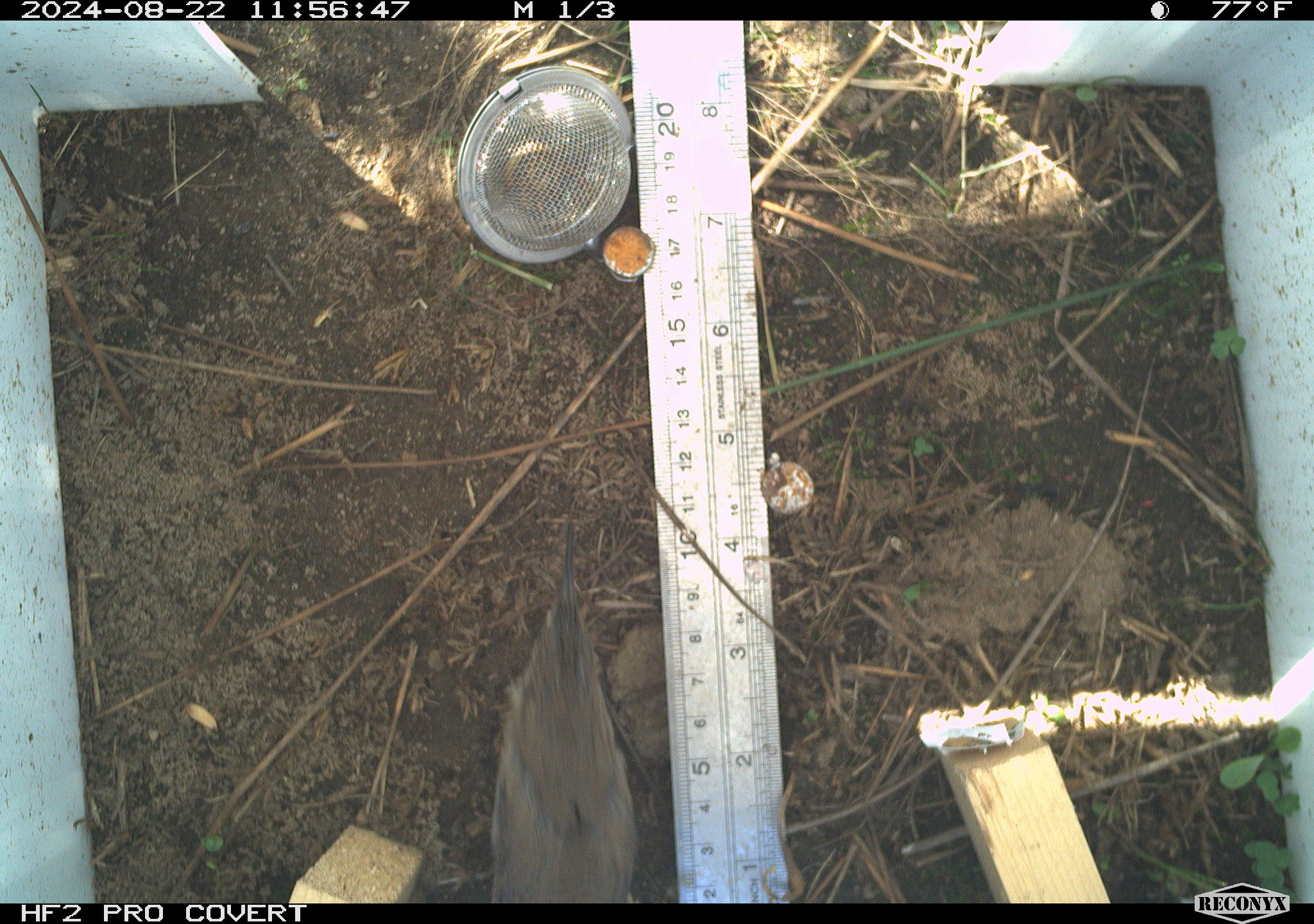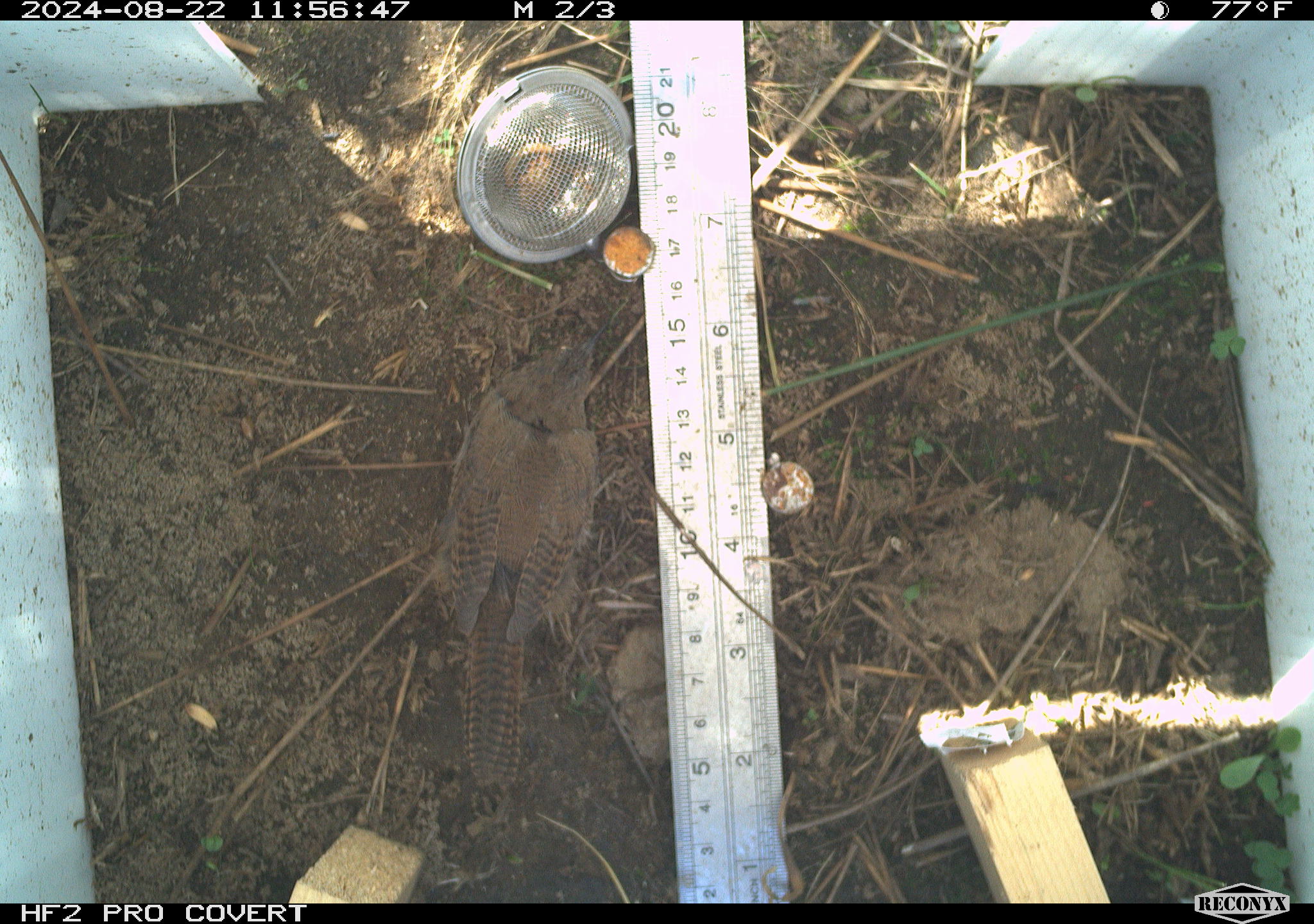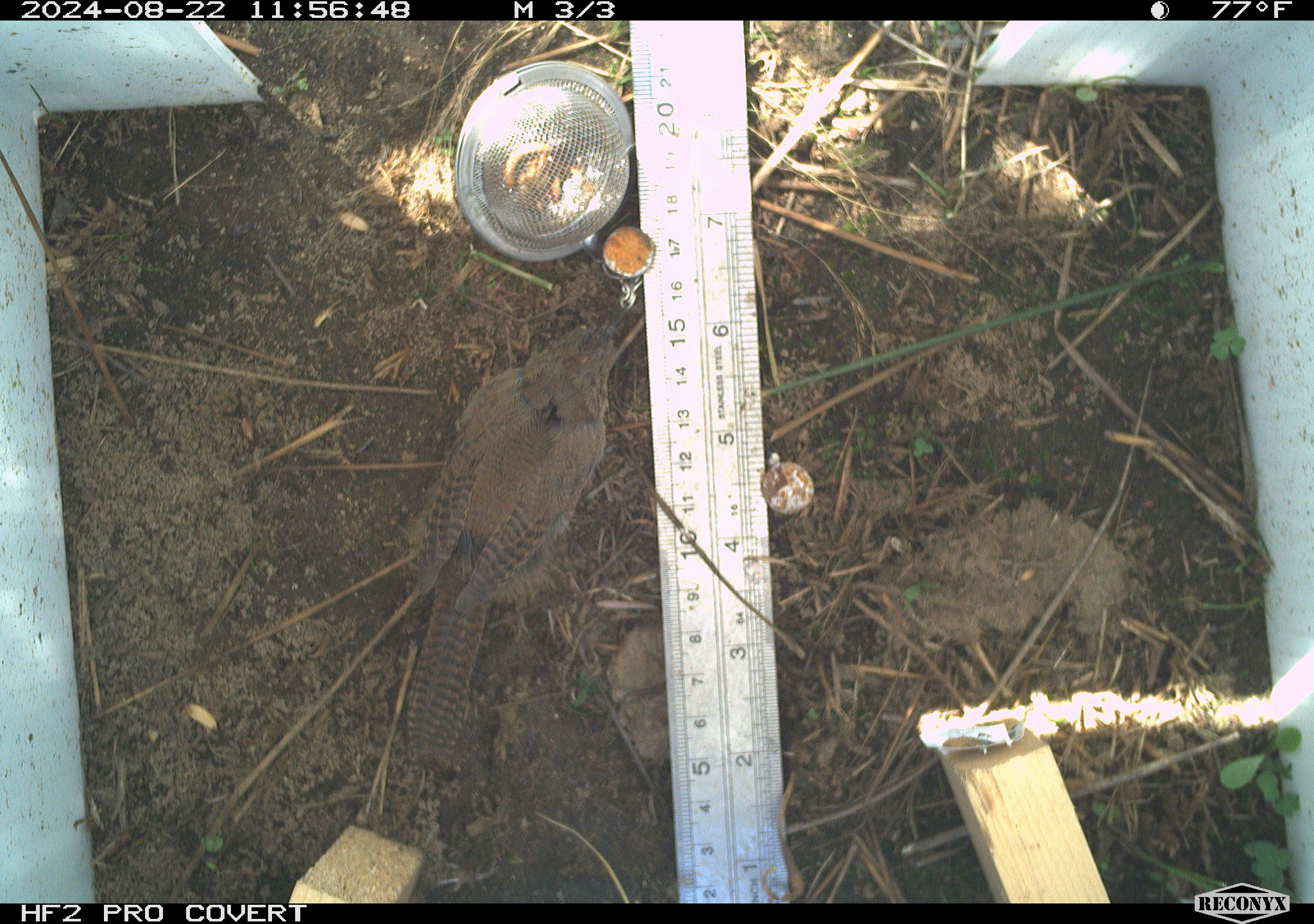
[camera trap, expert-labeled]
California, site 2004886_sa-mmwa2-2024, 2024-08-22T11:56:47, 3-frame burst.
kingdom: Animalia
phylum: Chordata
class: Aves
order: Passeriformes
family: Troglodytidae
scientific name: Troglodytidae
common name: wren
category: troglodytidae family